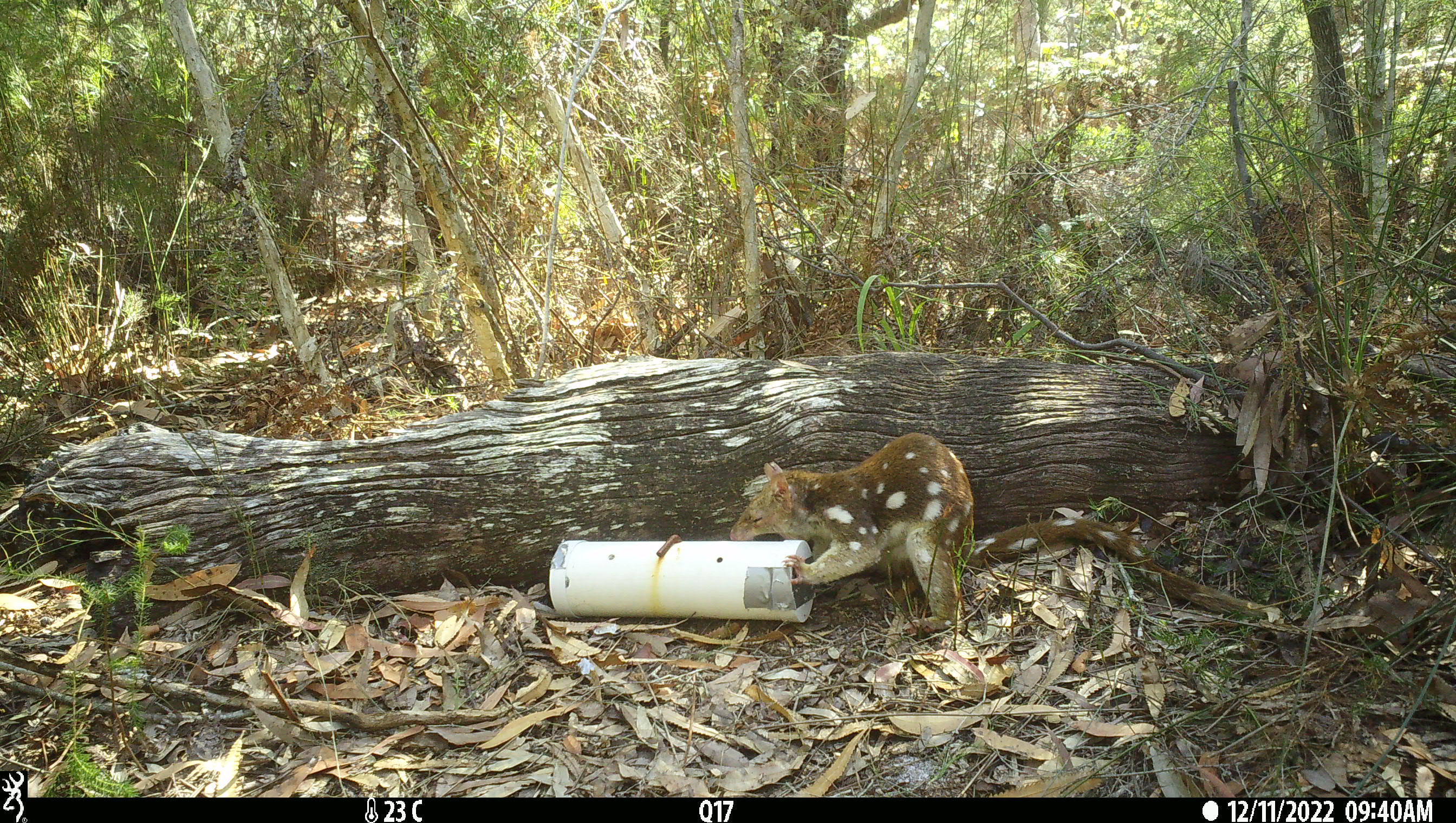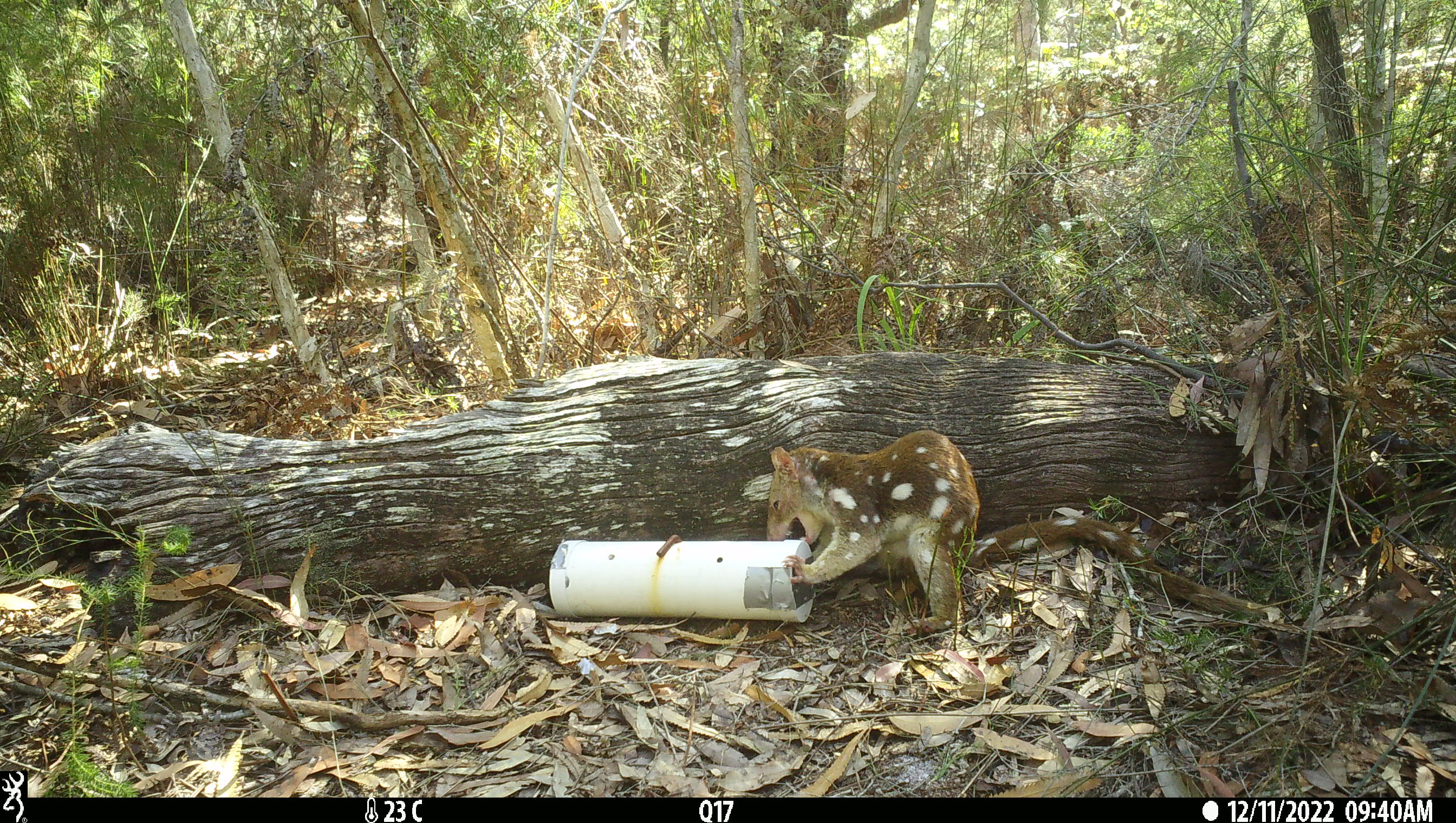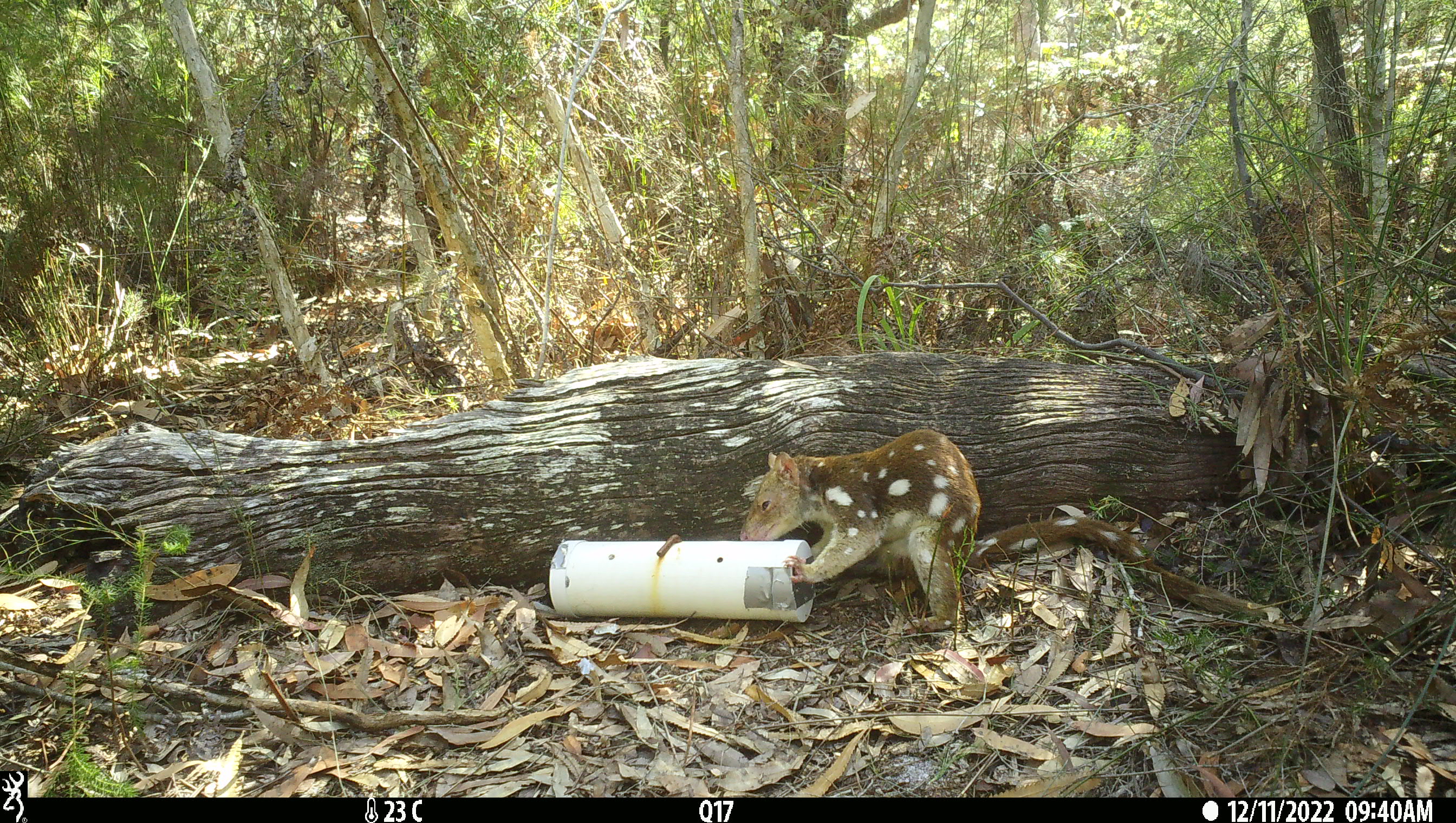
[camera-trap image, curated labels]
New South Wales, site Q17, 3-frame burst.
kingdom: Animalia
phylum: Chordata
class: Mammalia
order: Dasyuromorphia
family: Dasyuridae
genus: Dasyurus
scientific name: Dasyurus maculatus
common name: spotted-tailed quoll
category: quoll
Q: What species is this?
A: Quoll (spotted-tailed quoll) (Dasyurus maculatus).